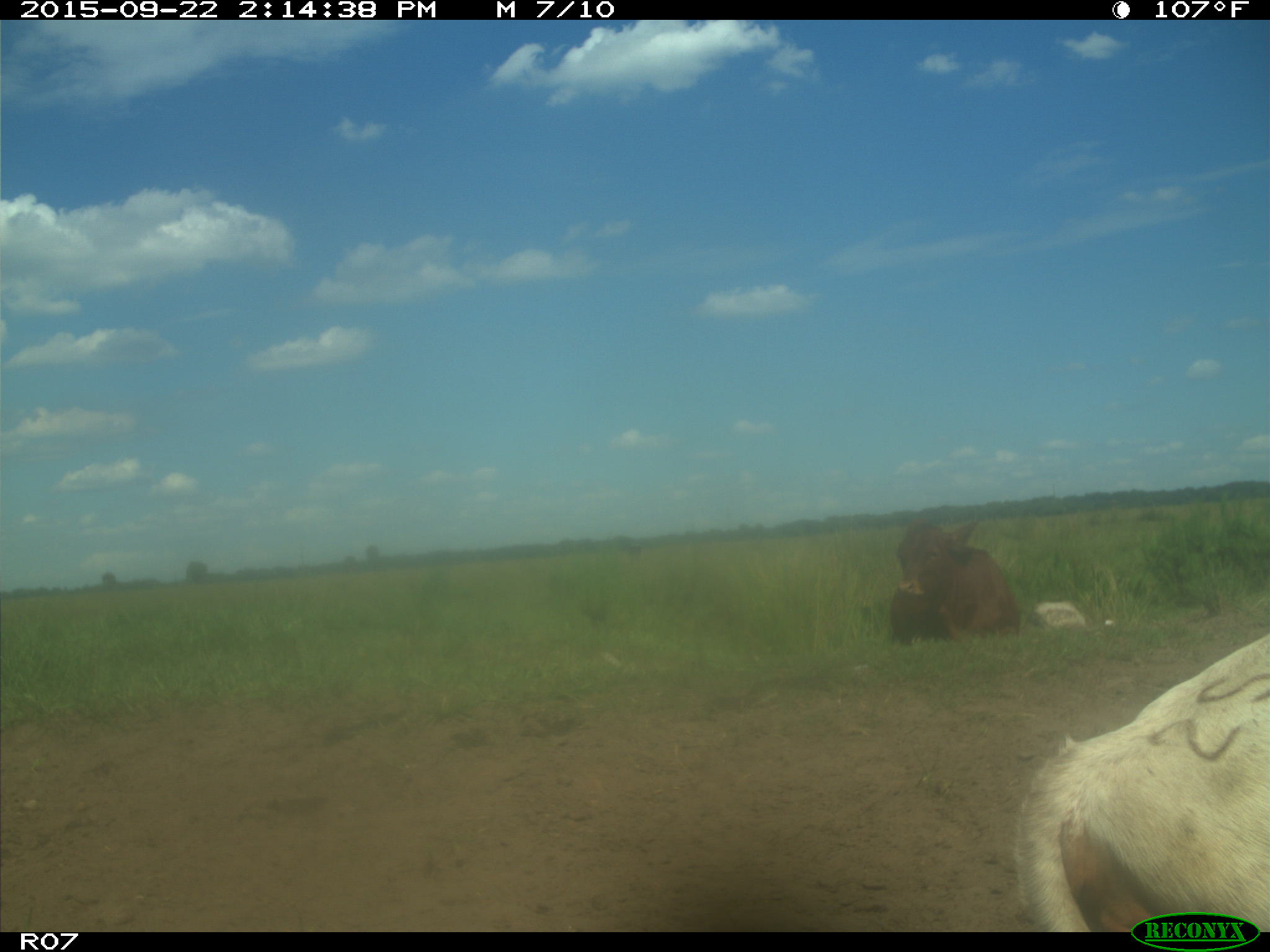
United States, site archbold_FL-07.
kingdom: Animalia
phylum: Chordata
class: Mammalia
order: Artiodactyla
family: Bovidae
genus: Bos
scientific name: Bos taurus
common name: domestic cow